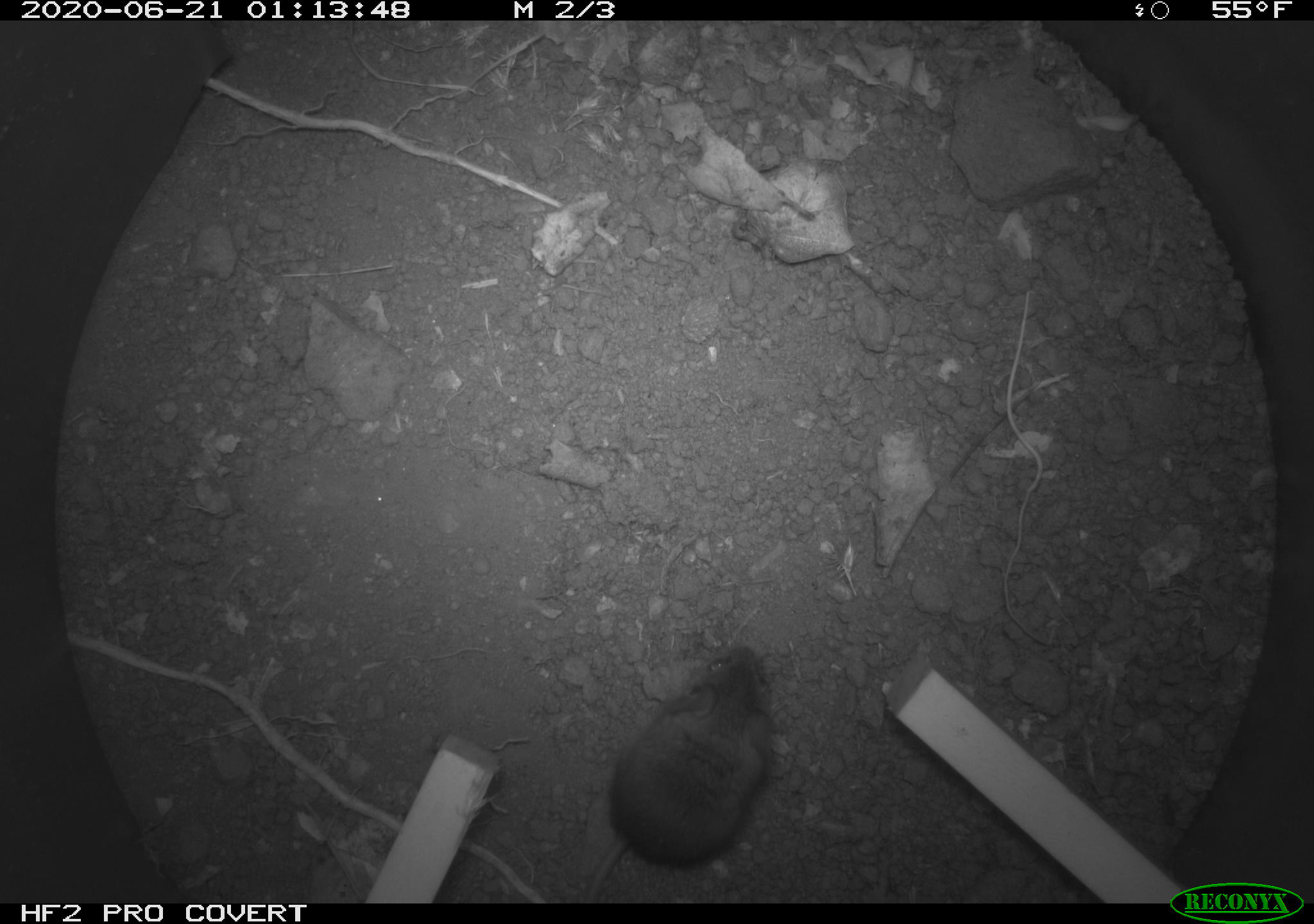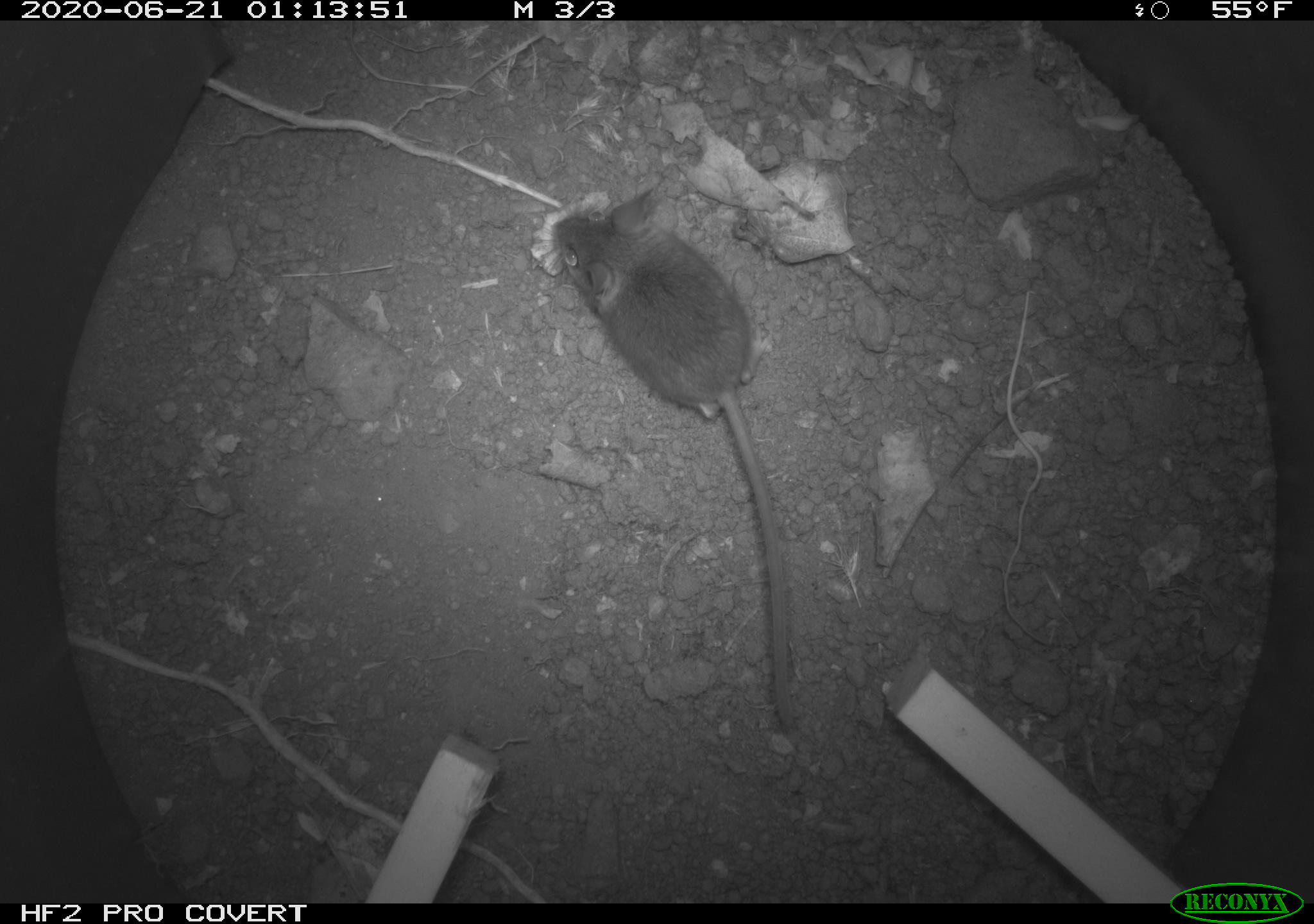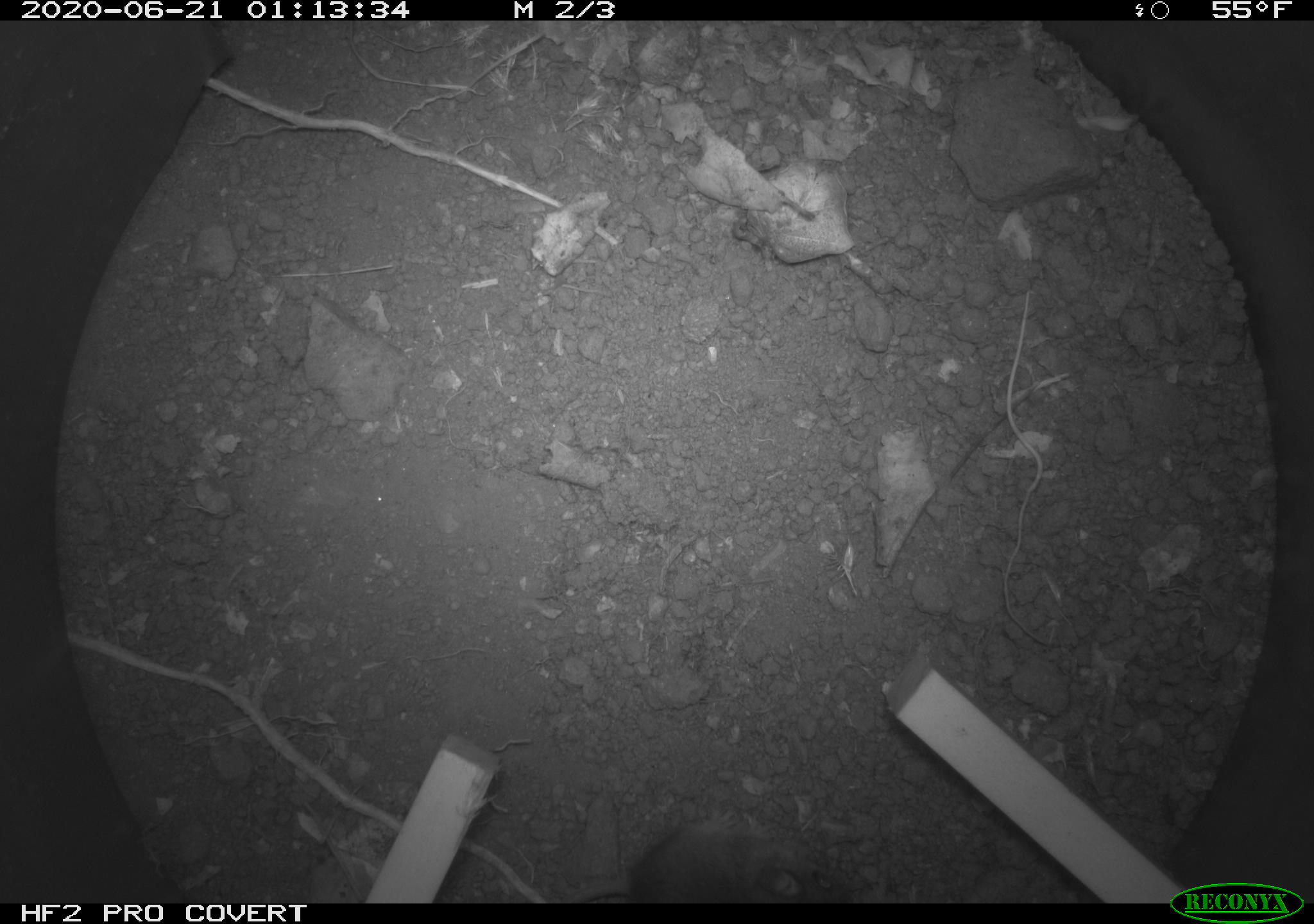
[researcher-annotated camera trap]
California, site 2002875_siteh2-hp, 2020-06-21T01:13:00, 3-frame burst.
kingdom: Animalia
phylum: Chordata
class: Mammalia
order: Rodentia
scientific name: Rodentia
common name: mouse species